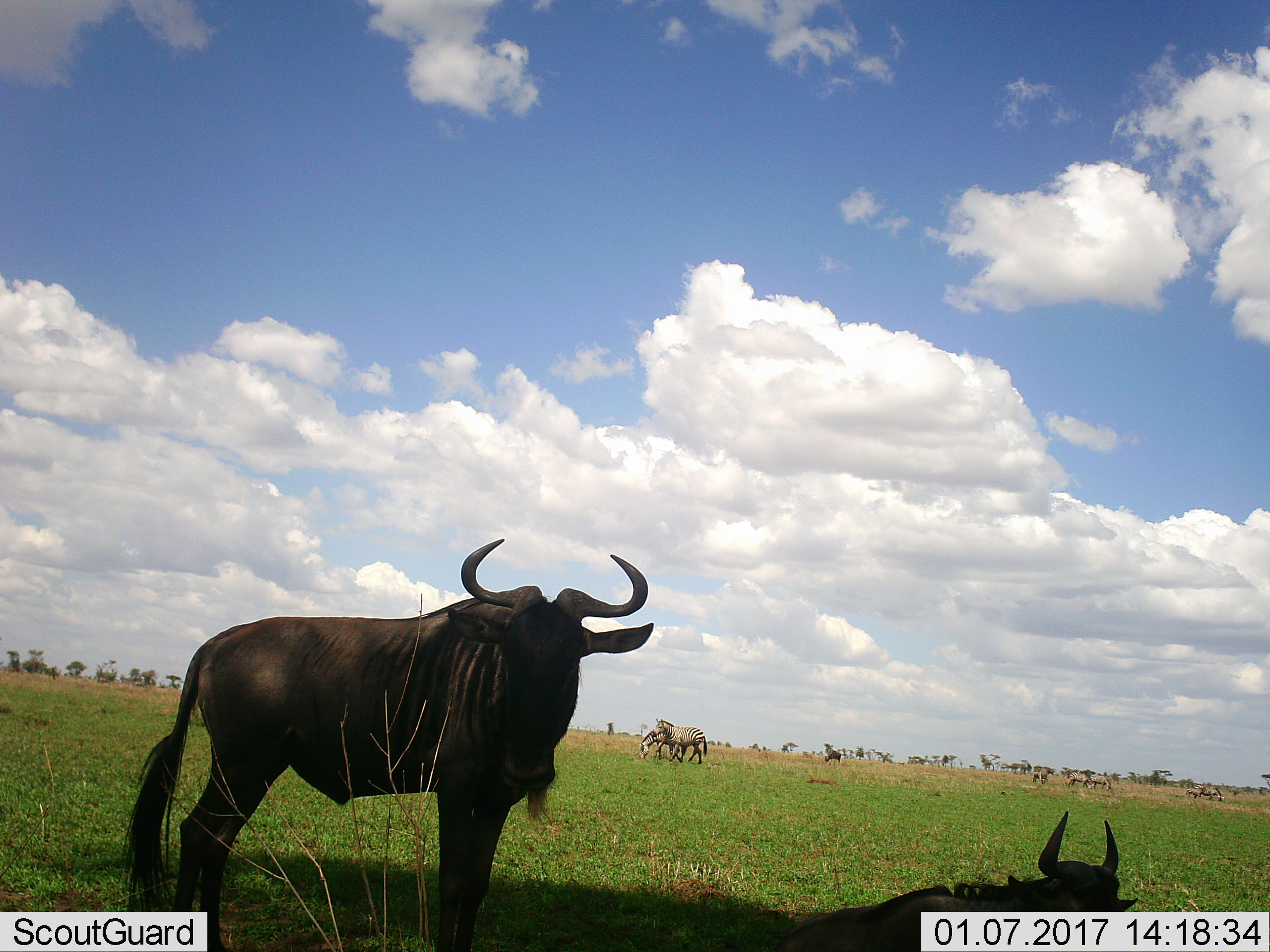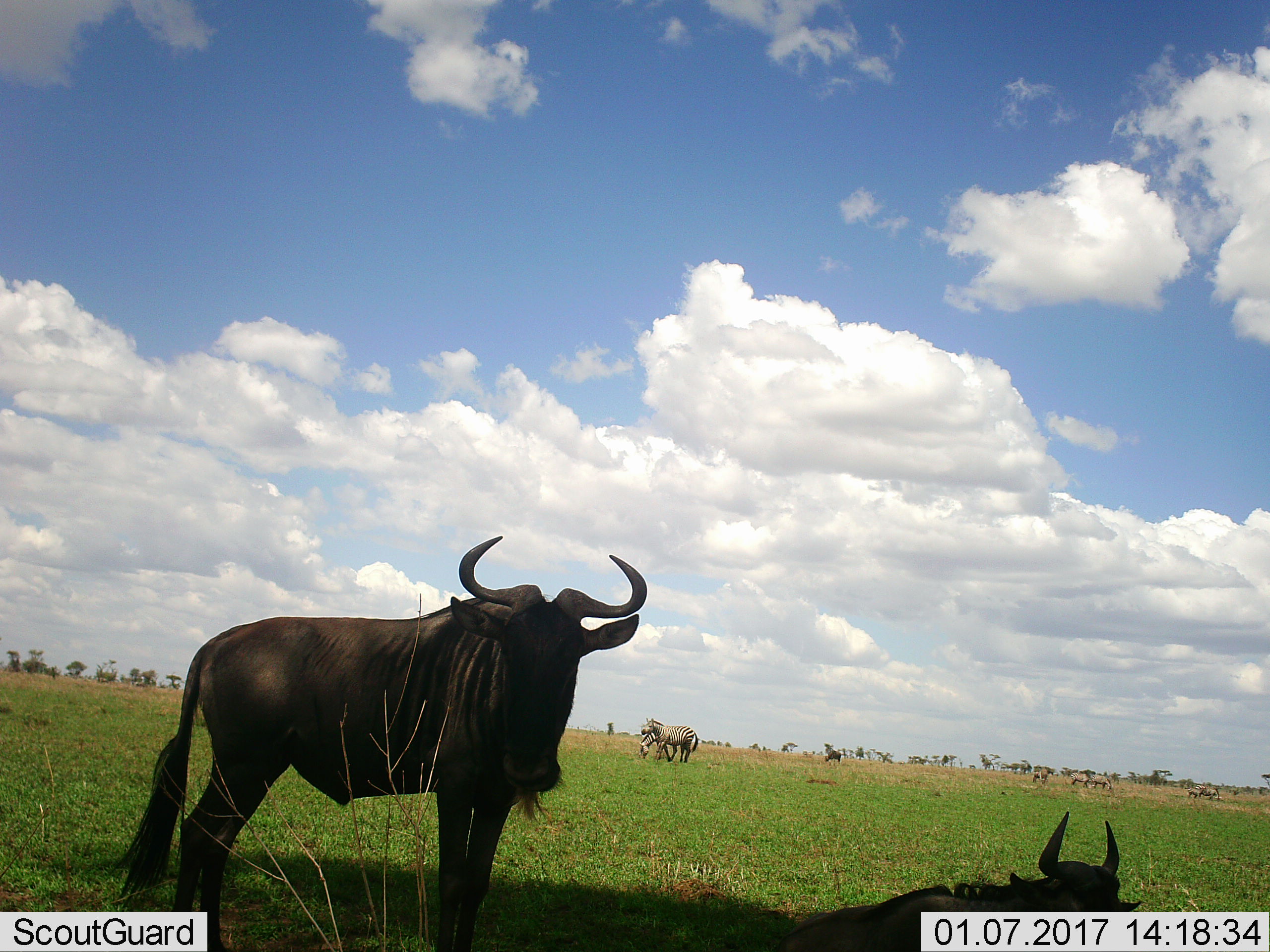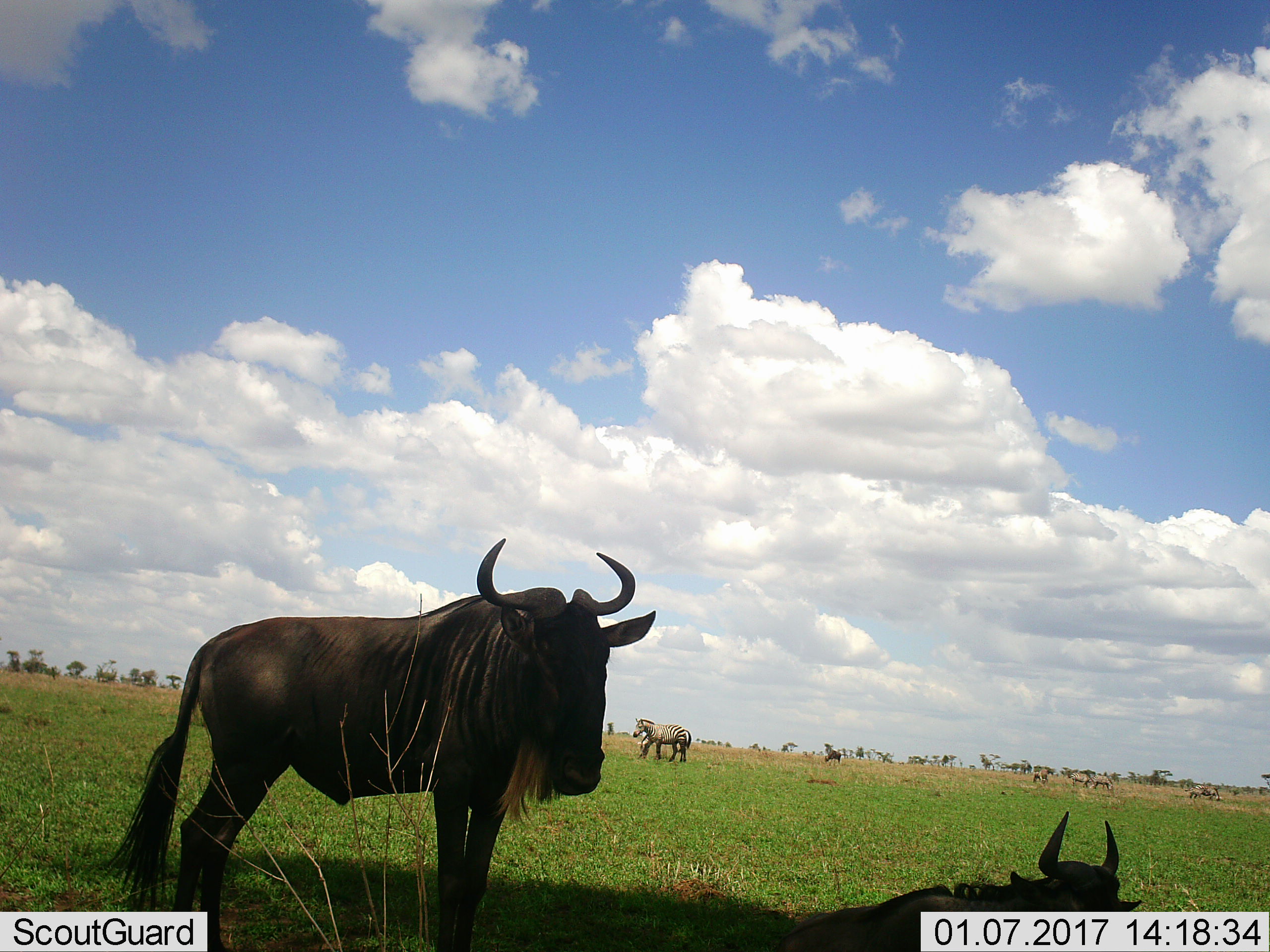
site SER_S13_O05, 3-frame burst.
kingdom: Animalia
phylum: Chordata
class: Mammalia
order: Artiodactyla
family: Bovidae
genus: Connochaetes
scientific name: Connochaetes taurinus taurinus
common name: blue wildebeest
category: wildebeestblue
Wildebeestblue (blue wildebeest) (Connochaetes taurinus taurinus), count 2. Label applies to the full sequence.